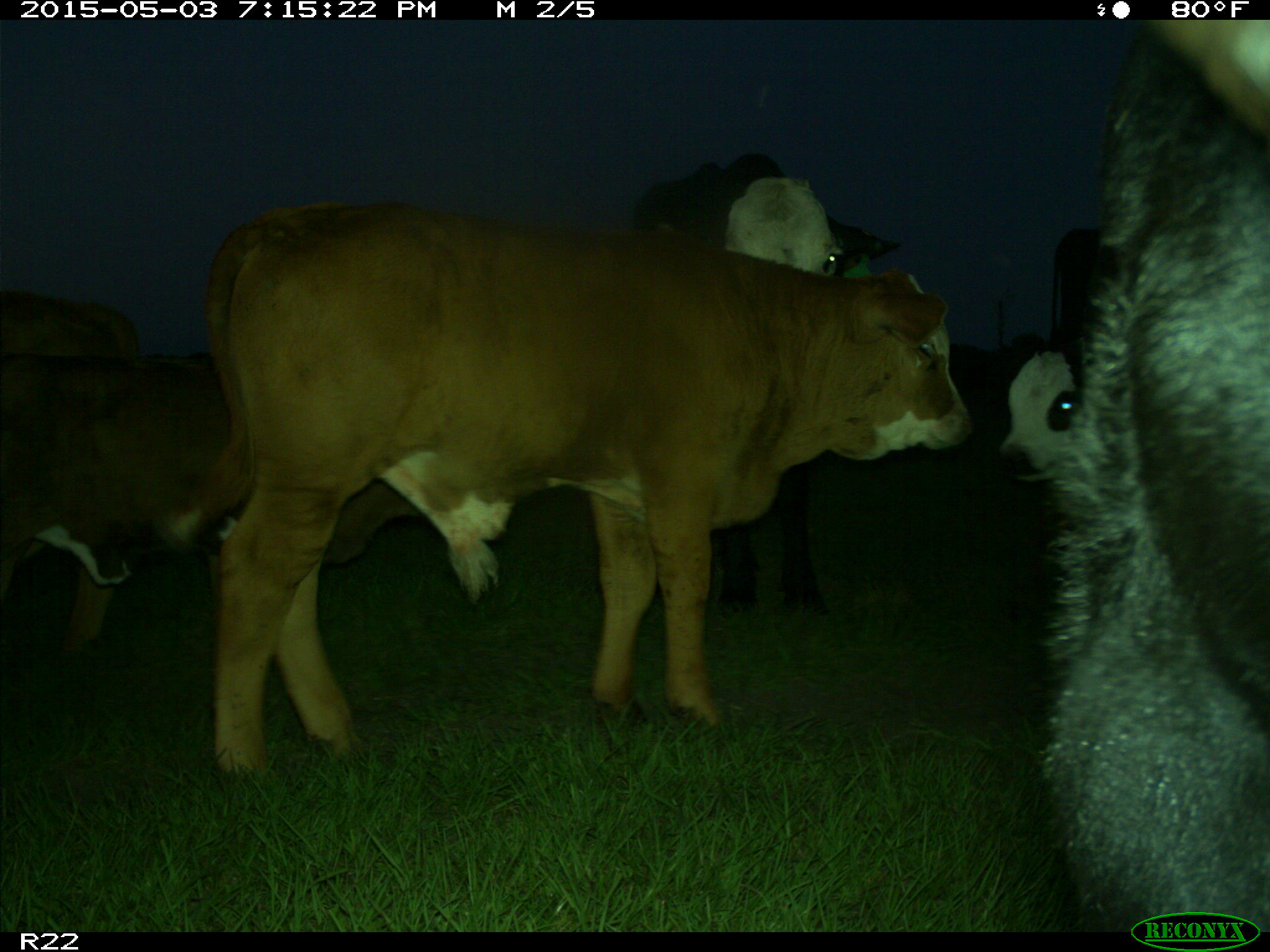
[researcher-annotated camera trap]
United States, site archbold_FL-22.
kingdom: Animalia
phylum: Chordata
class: Mammalia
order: Artiodactyla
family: Bovidae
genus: Bos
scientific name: Bos taurus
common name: domestic cow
Bos taurus (domestic cow).